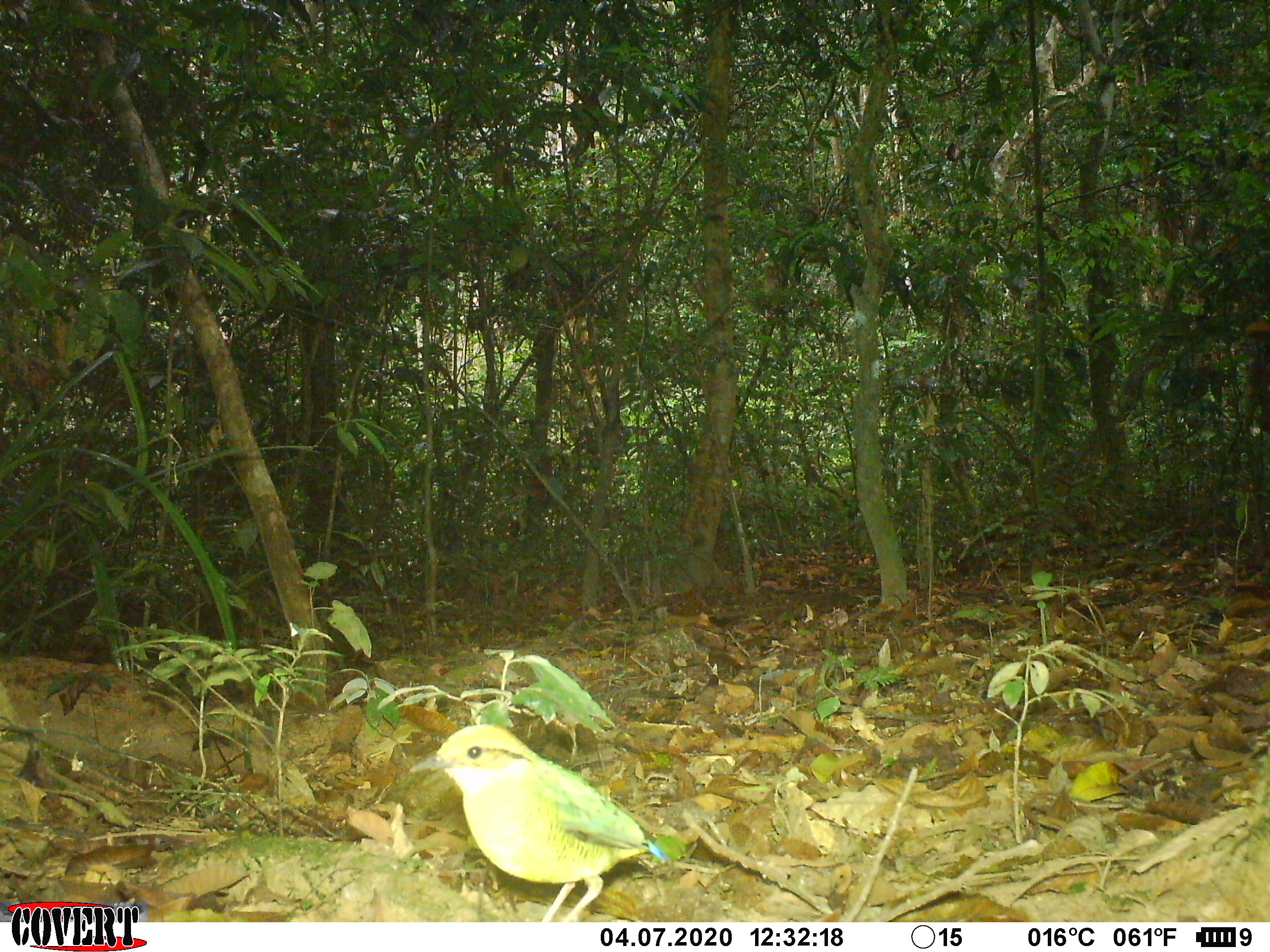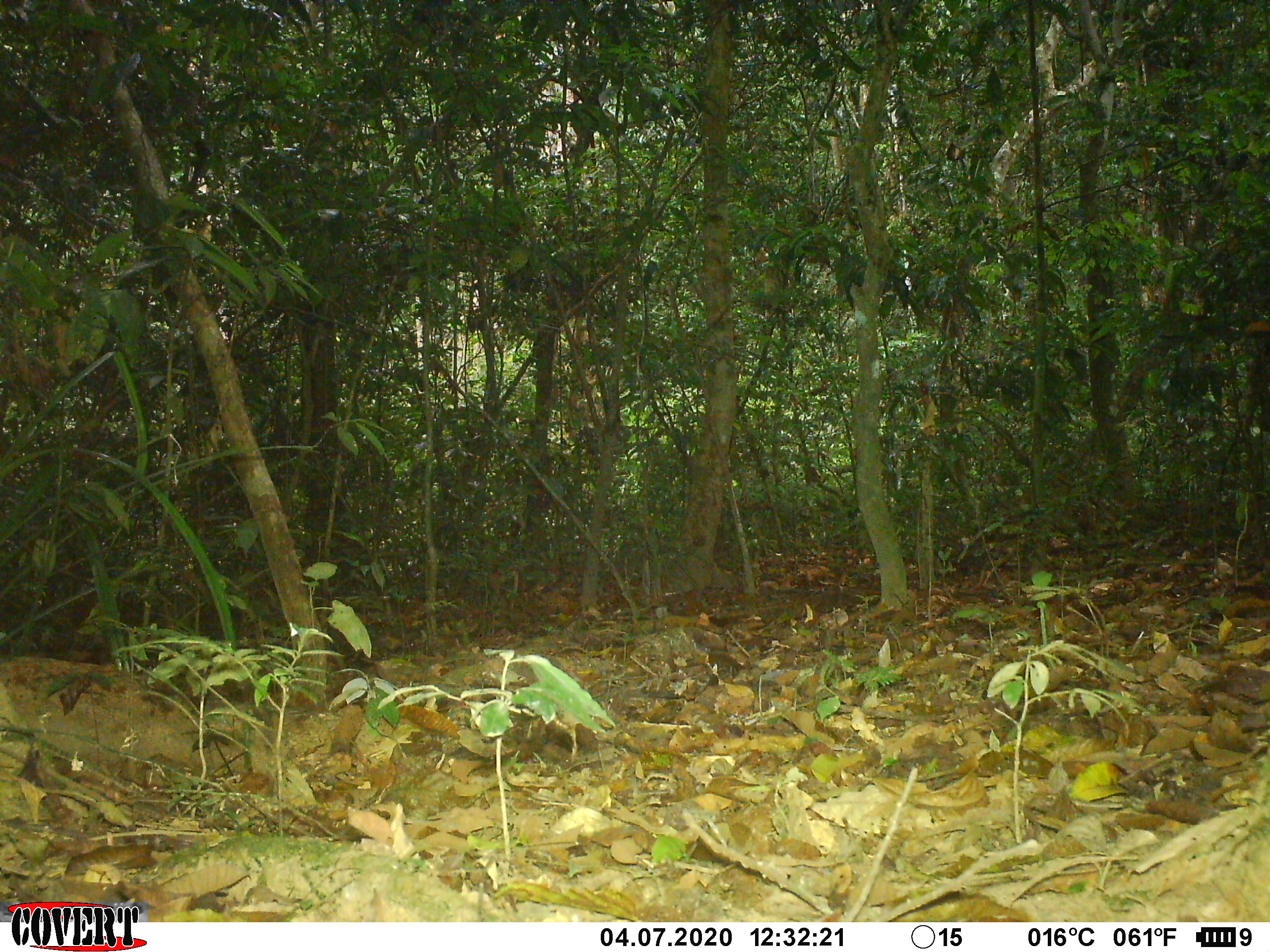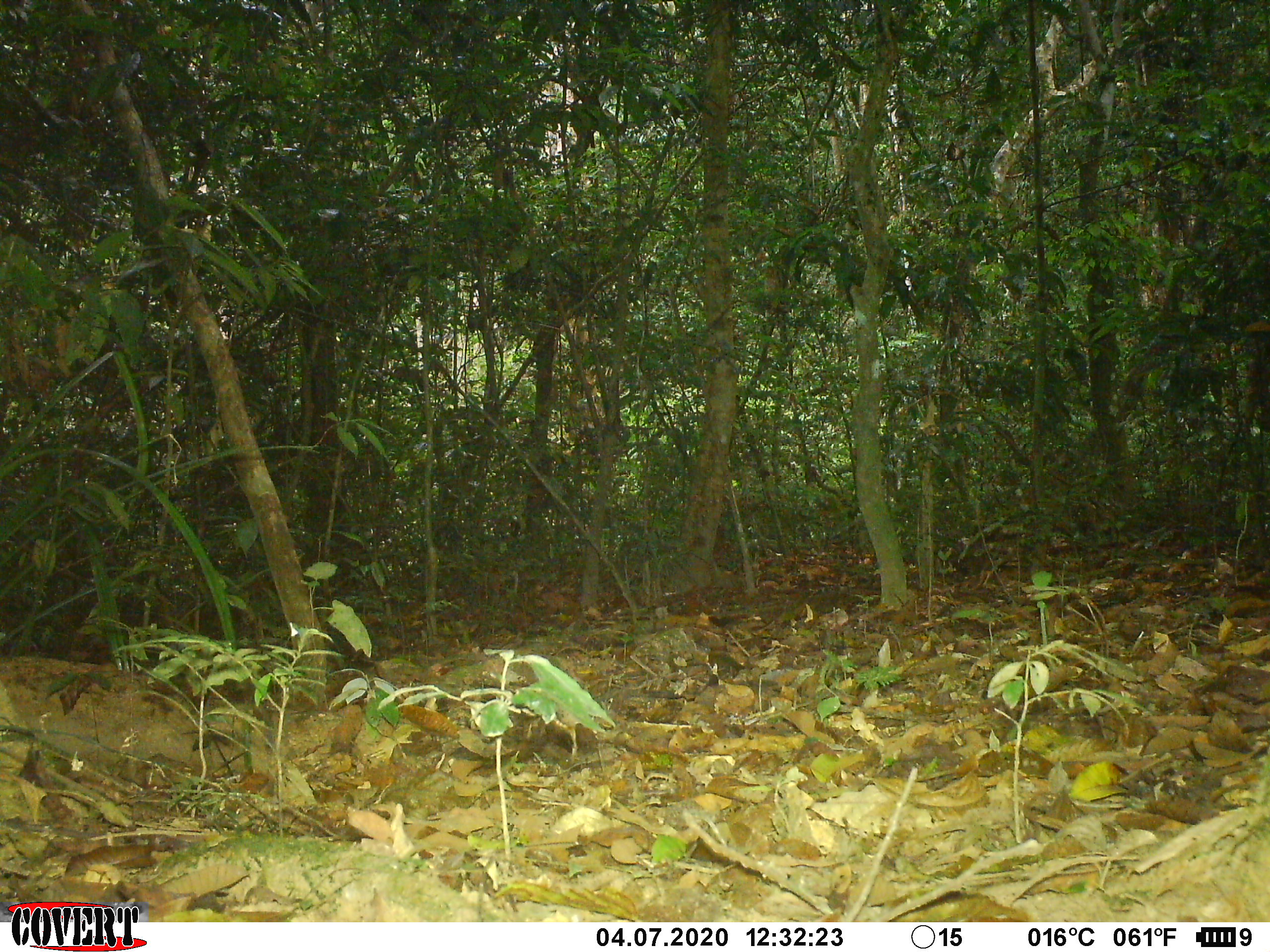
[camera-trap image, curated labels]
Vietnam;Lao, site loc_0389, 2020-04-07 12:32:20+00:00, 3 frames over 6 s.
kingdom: Animalia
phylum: Chordata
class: Aves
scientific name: Aves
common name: bird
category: unidentified bird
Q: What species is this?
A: Unidentified bird (bird) (Aves).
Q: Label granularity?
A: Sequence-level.